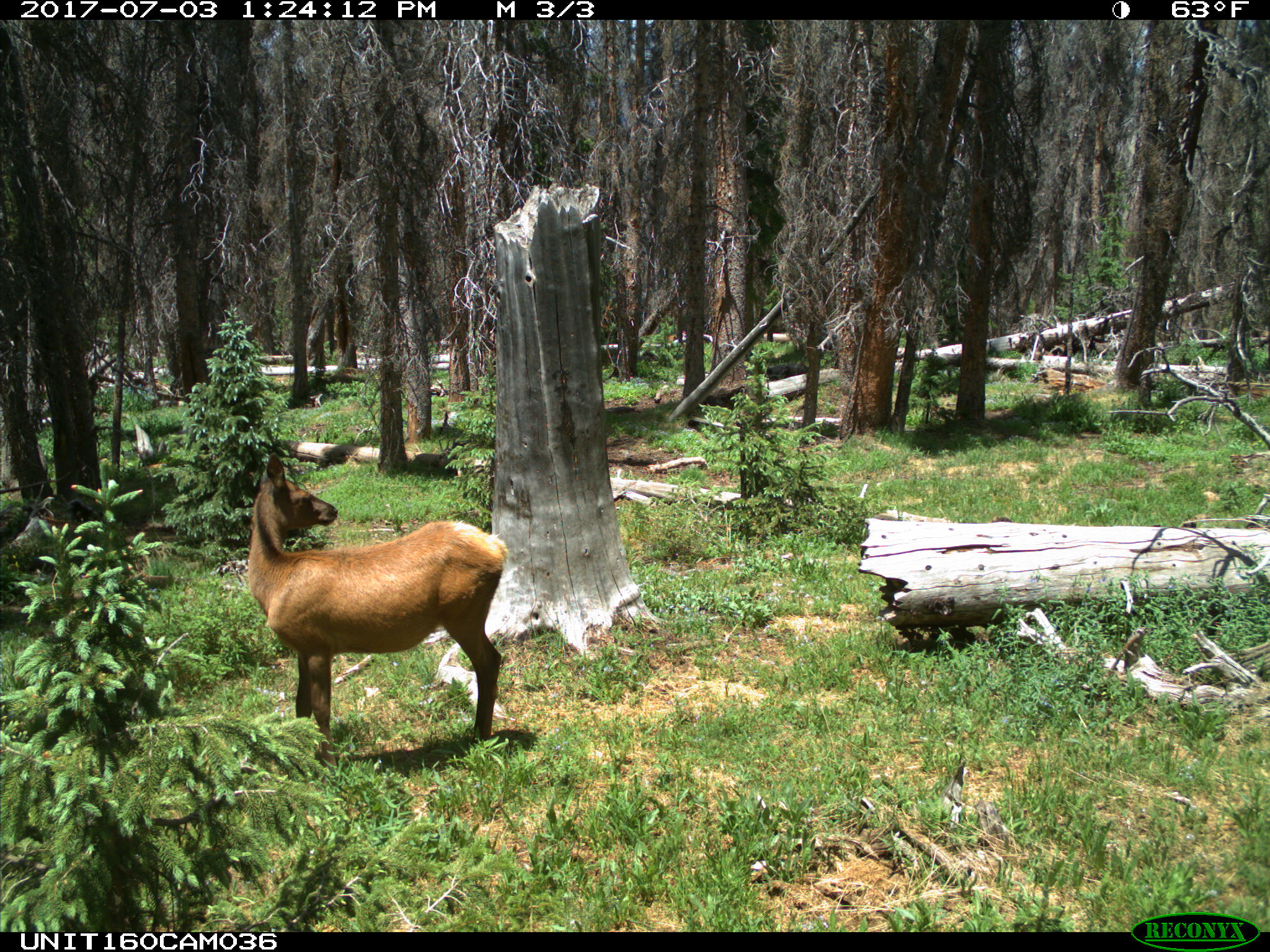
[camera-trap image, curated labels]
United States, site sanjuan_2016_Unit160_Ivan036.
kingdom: Animalia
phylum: Chordata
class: Mammalia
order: Artiodactyla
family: Cervidae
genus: Cervus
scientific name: Cervus elaphus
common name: red deer